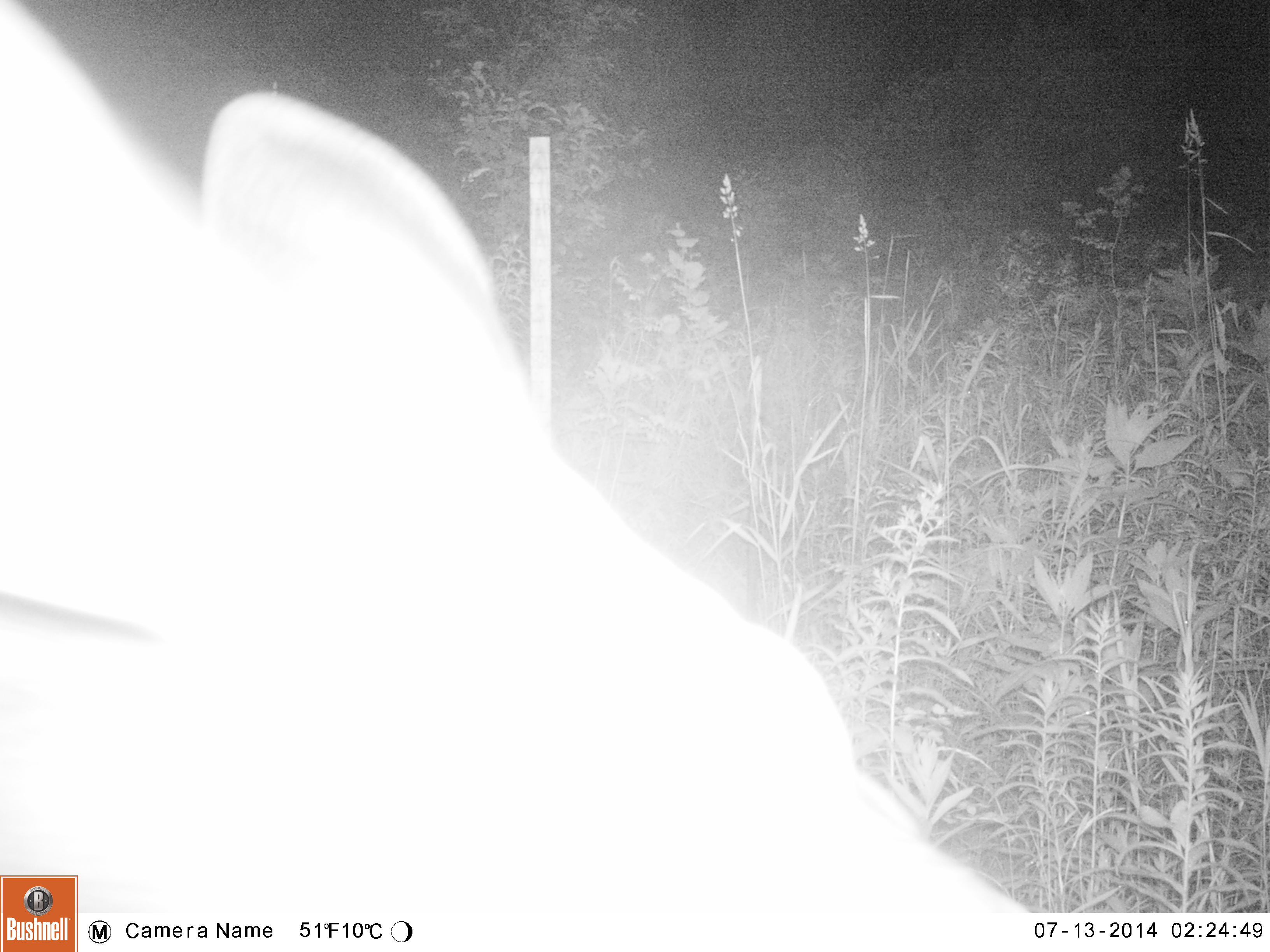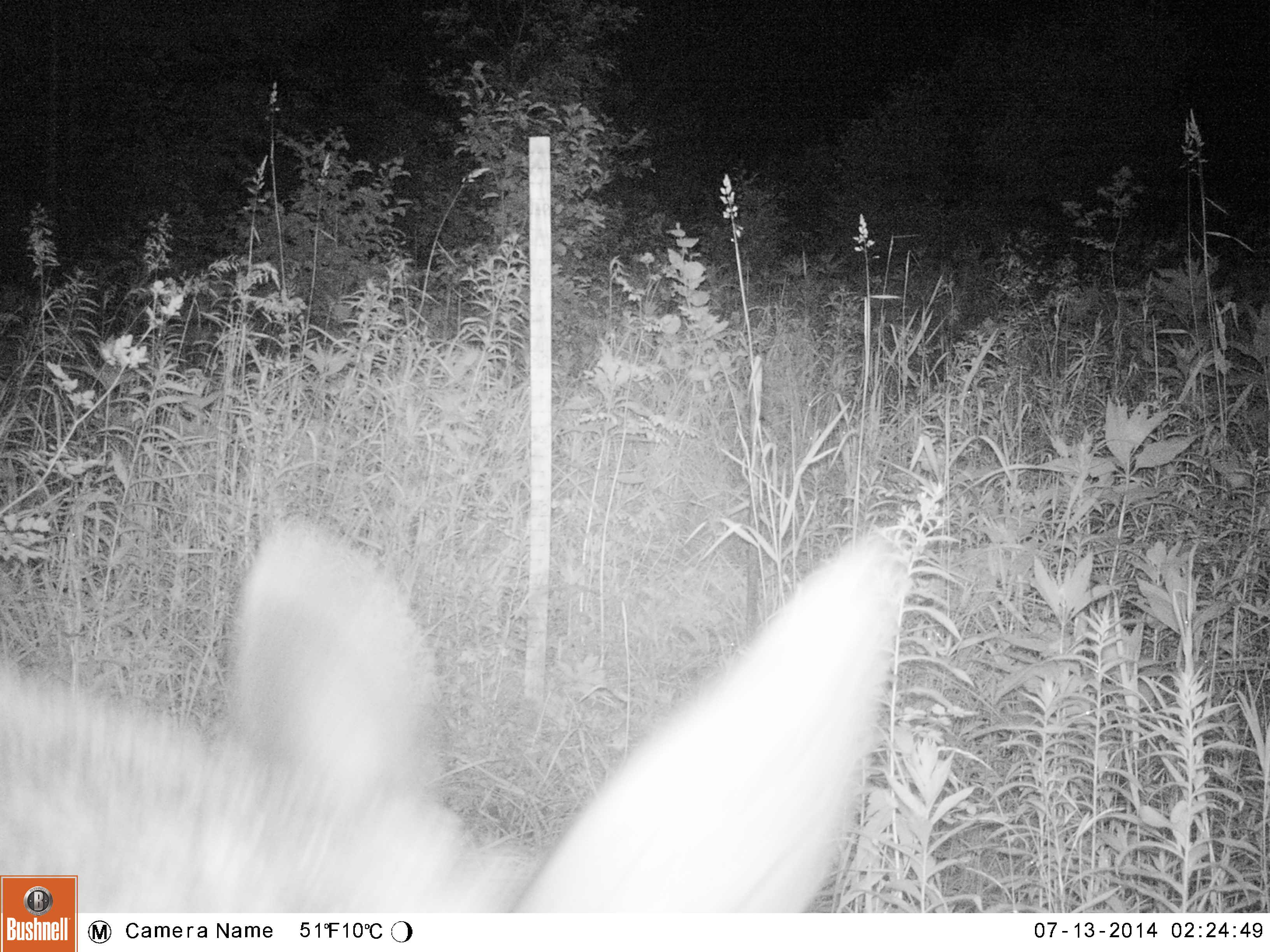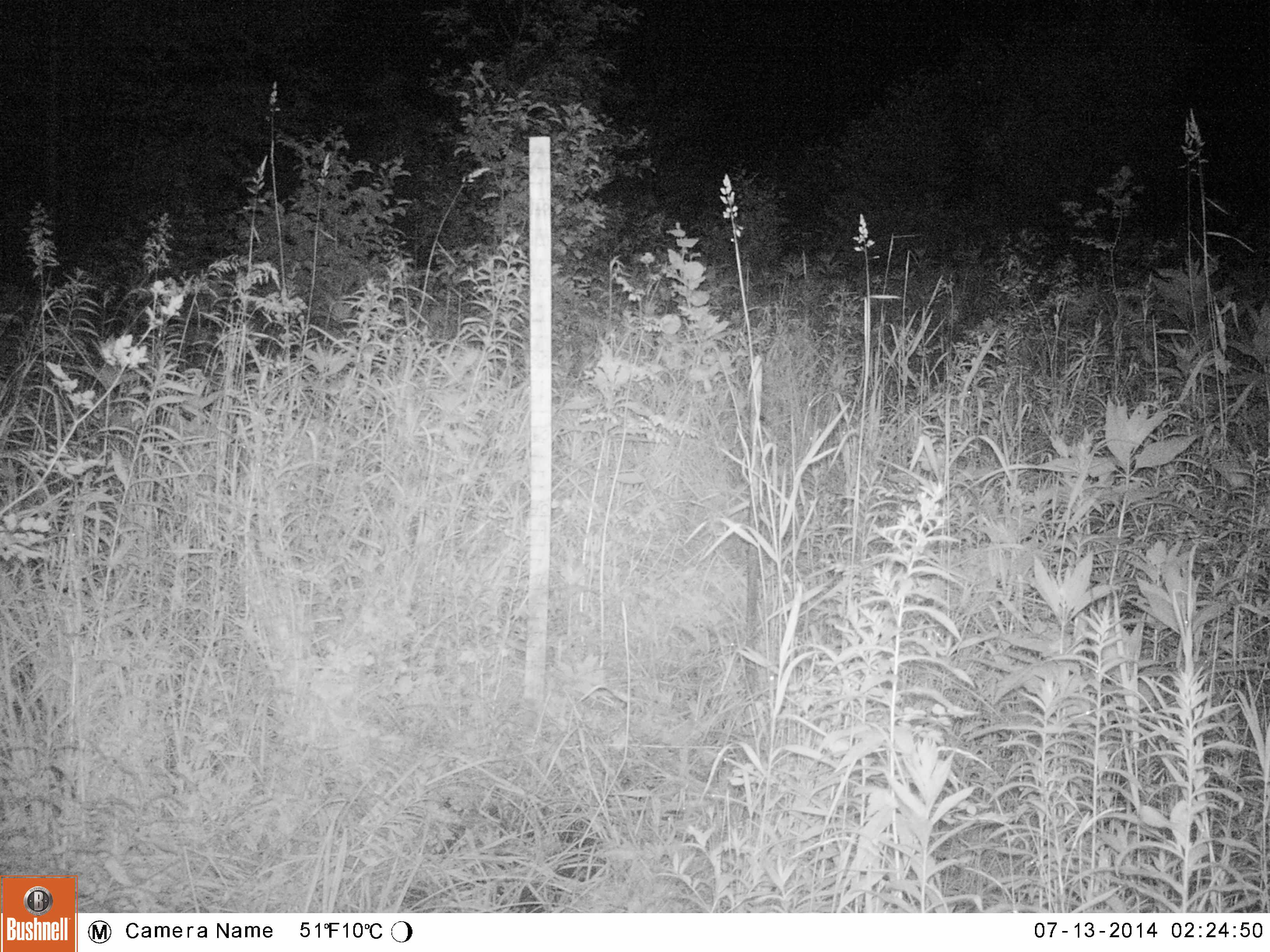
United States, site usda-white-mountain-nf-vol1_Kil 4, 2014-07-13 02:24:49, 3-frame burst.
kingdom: Animalia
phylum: Chordata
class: Mammalia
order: Artiodactyla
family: Cervidae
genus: Alces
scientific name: Alces alces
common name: moose